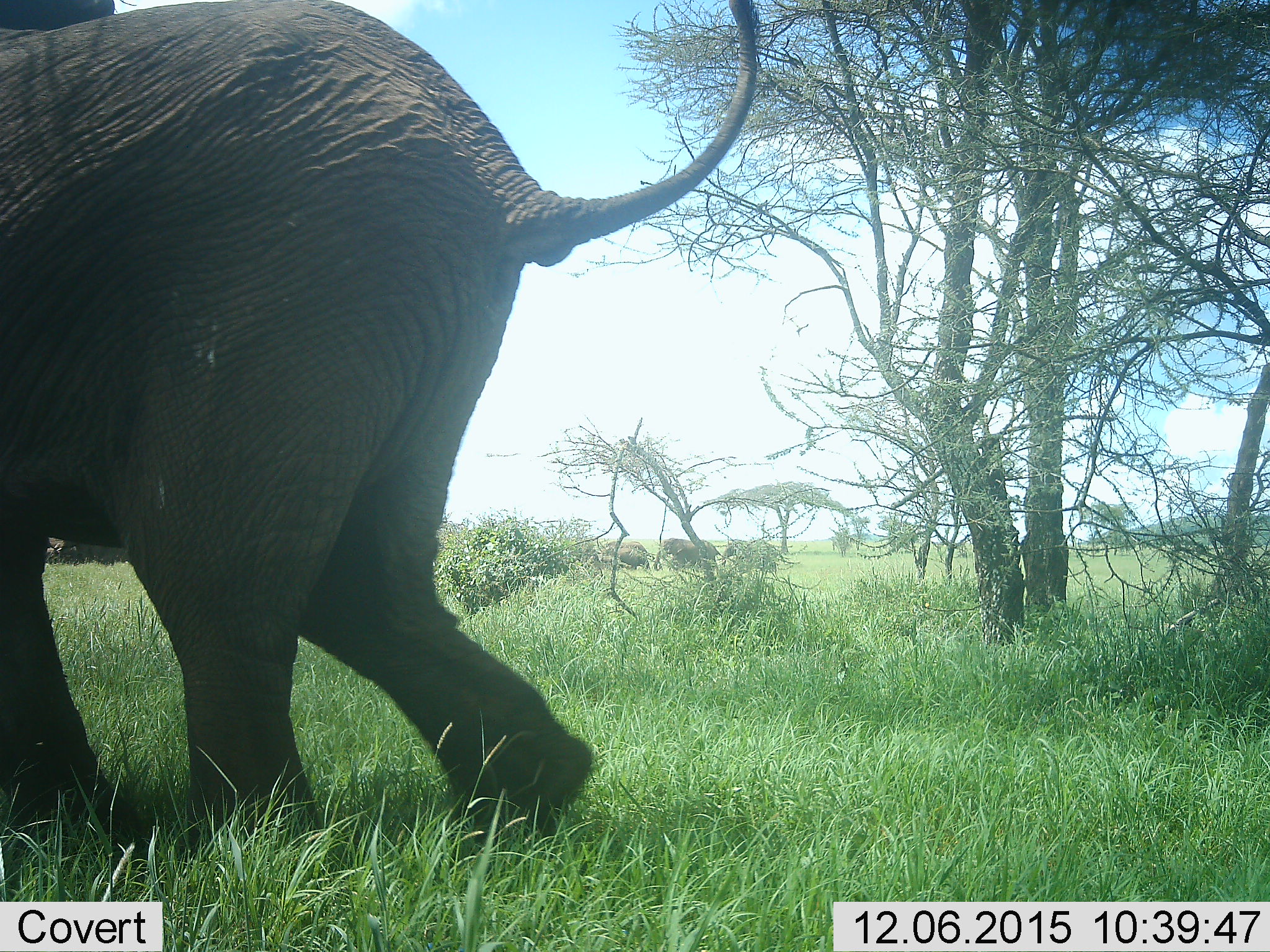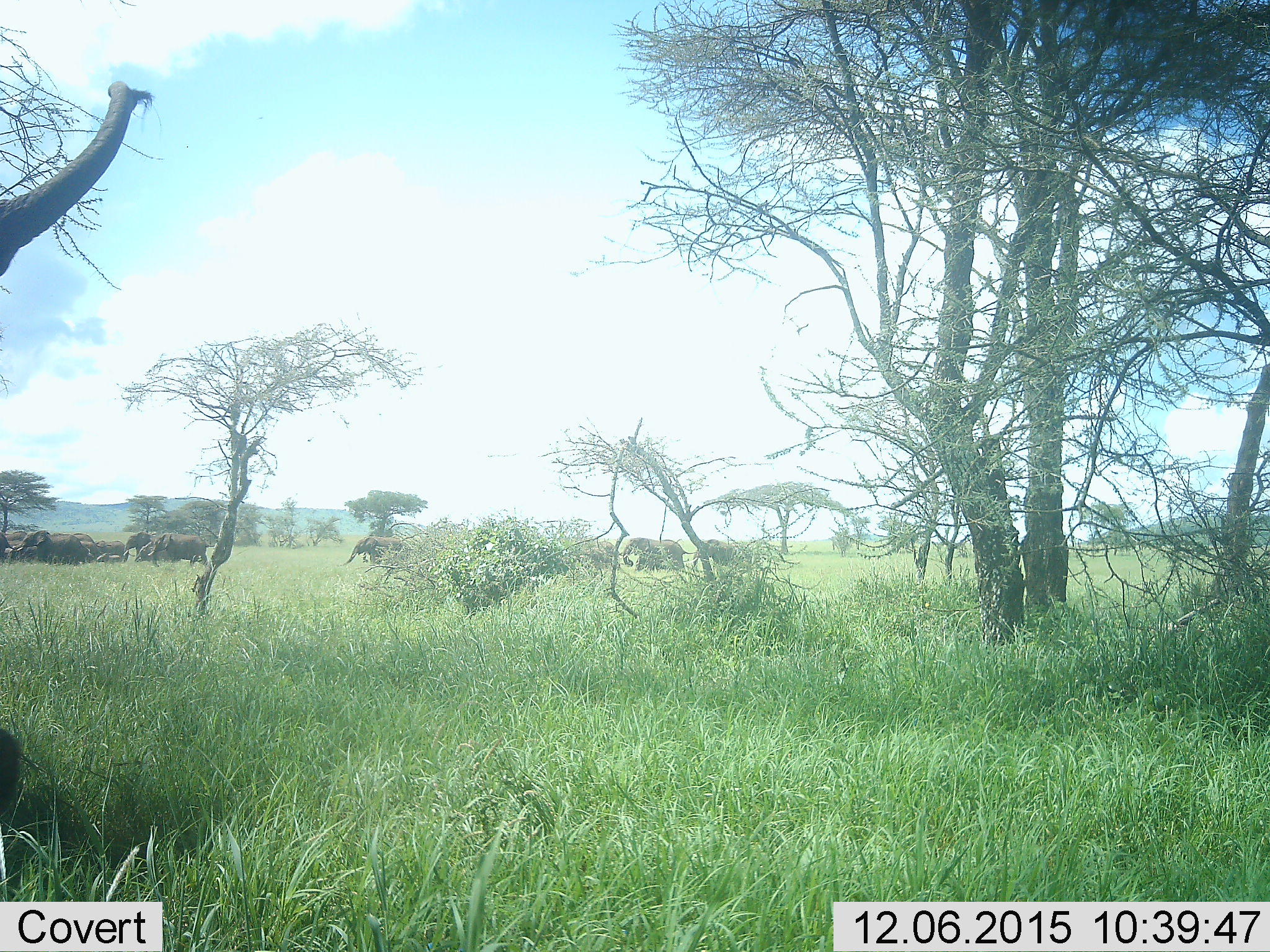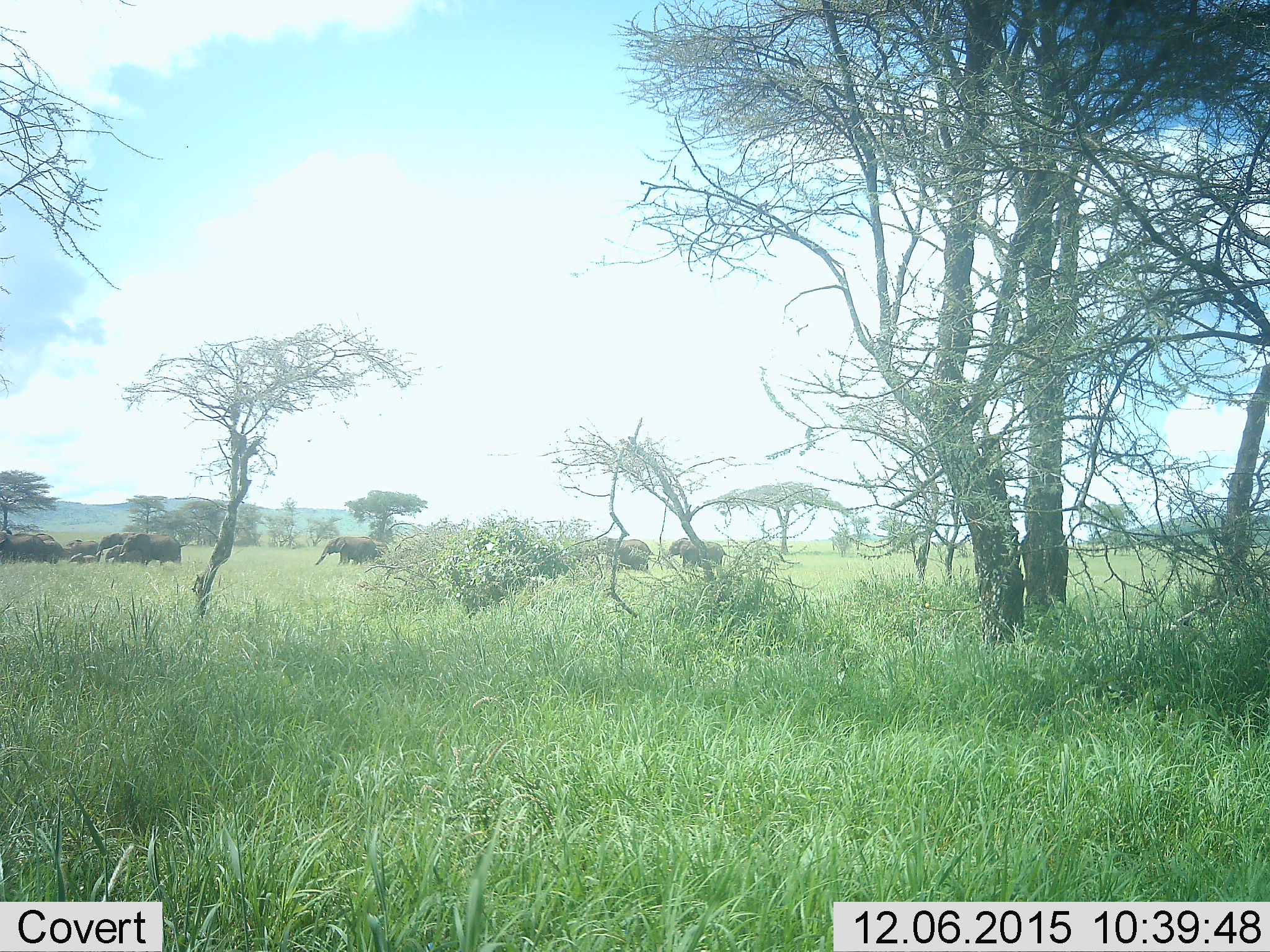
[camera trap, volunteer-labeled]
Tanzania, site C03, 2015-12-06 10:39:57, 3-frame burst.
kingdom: Animalia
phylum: Chordata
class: Mammalia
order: Proboscidea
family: Elephantidae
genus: Loxodonta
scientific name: Loxodonta africana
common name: african bush elephant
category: elephant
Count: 4.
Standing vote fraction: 16%.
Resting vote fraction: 0%.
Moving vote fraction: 100%.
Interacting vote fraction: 0%.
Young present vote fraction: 42%.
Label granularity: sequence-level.